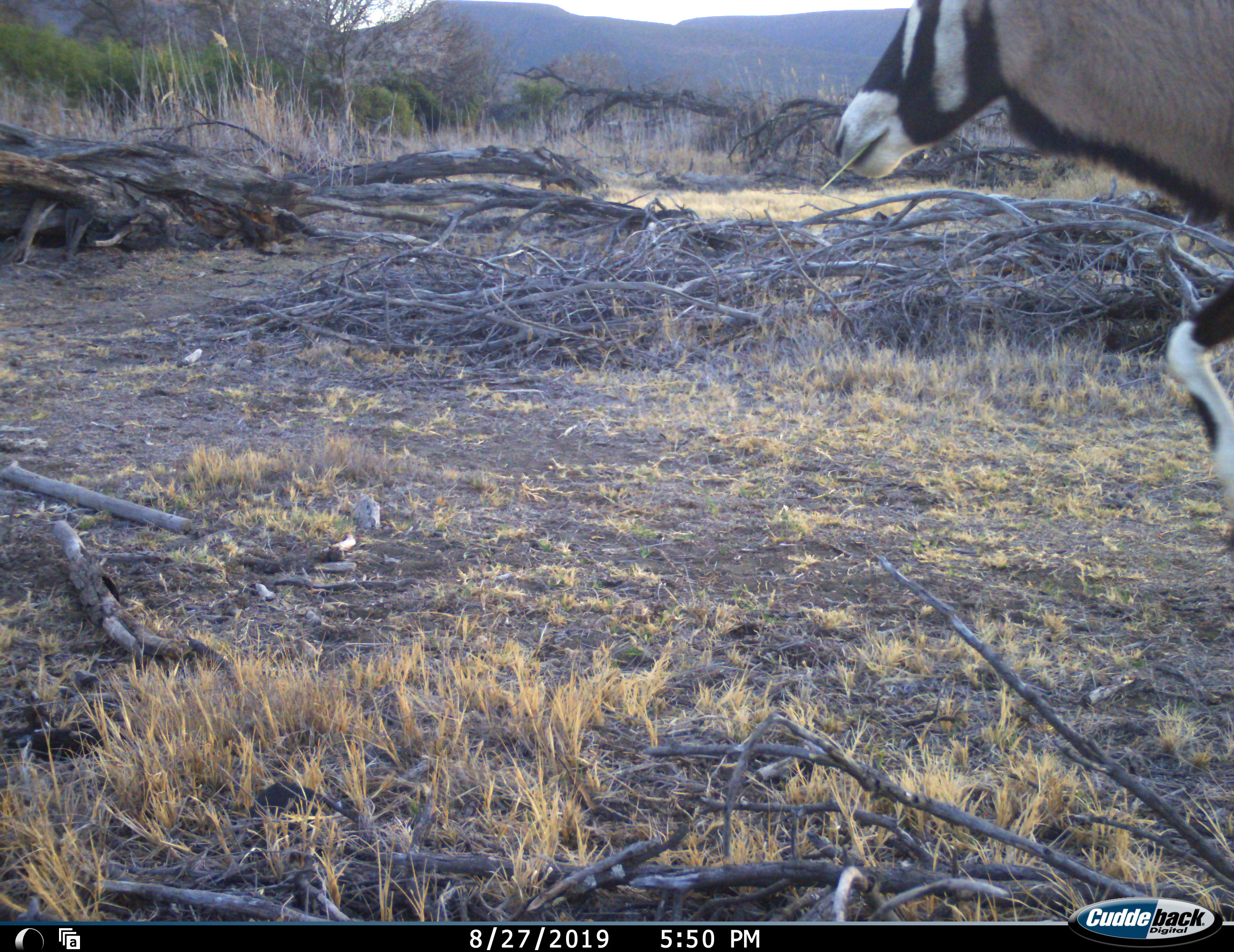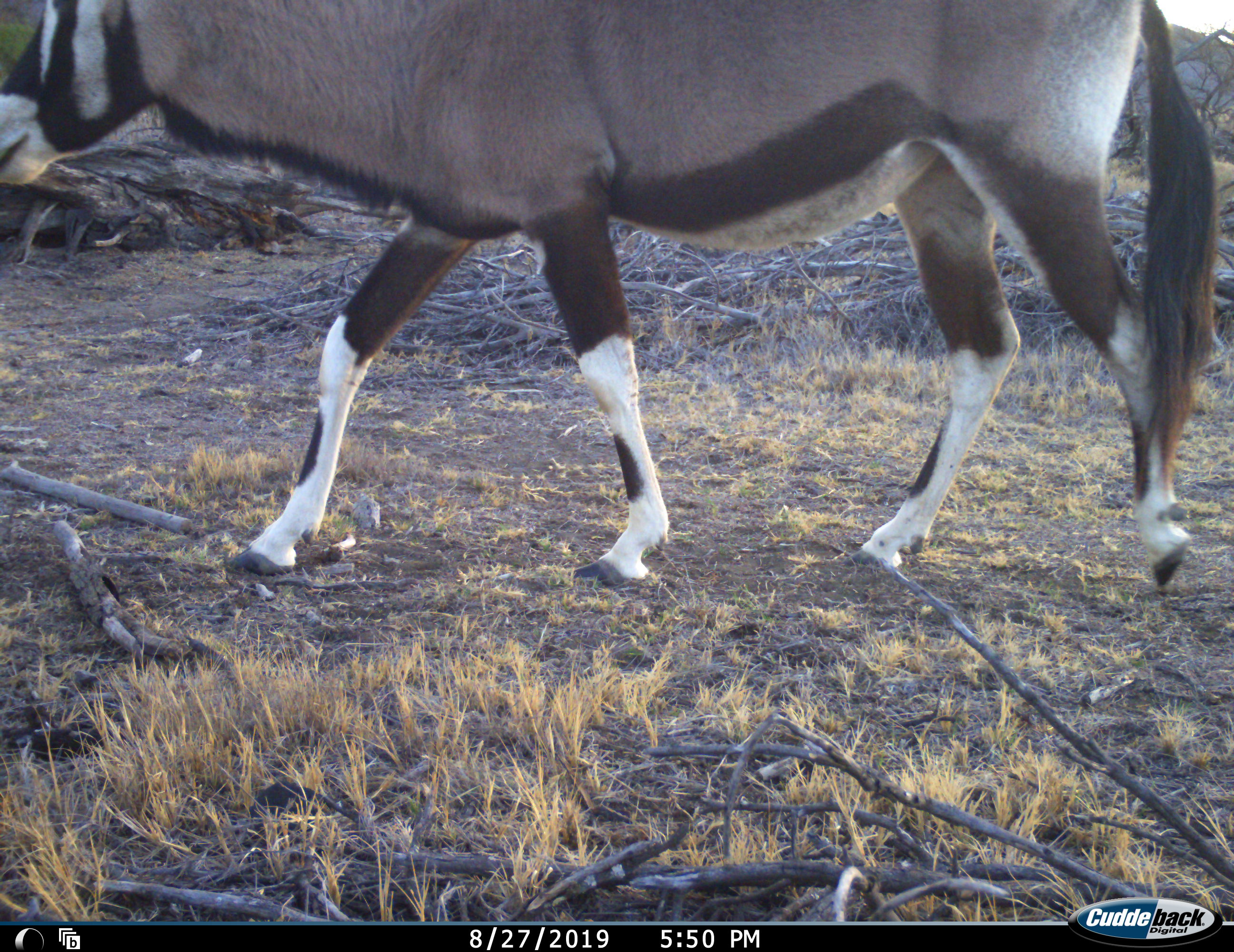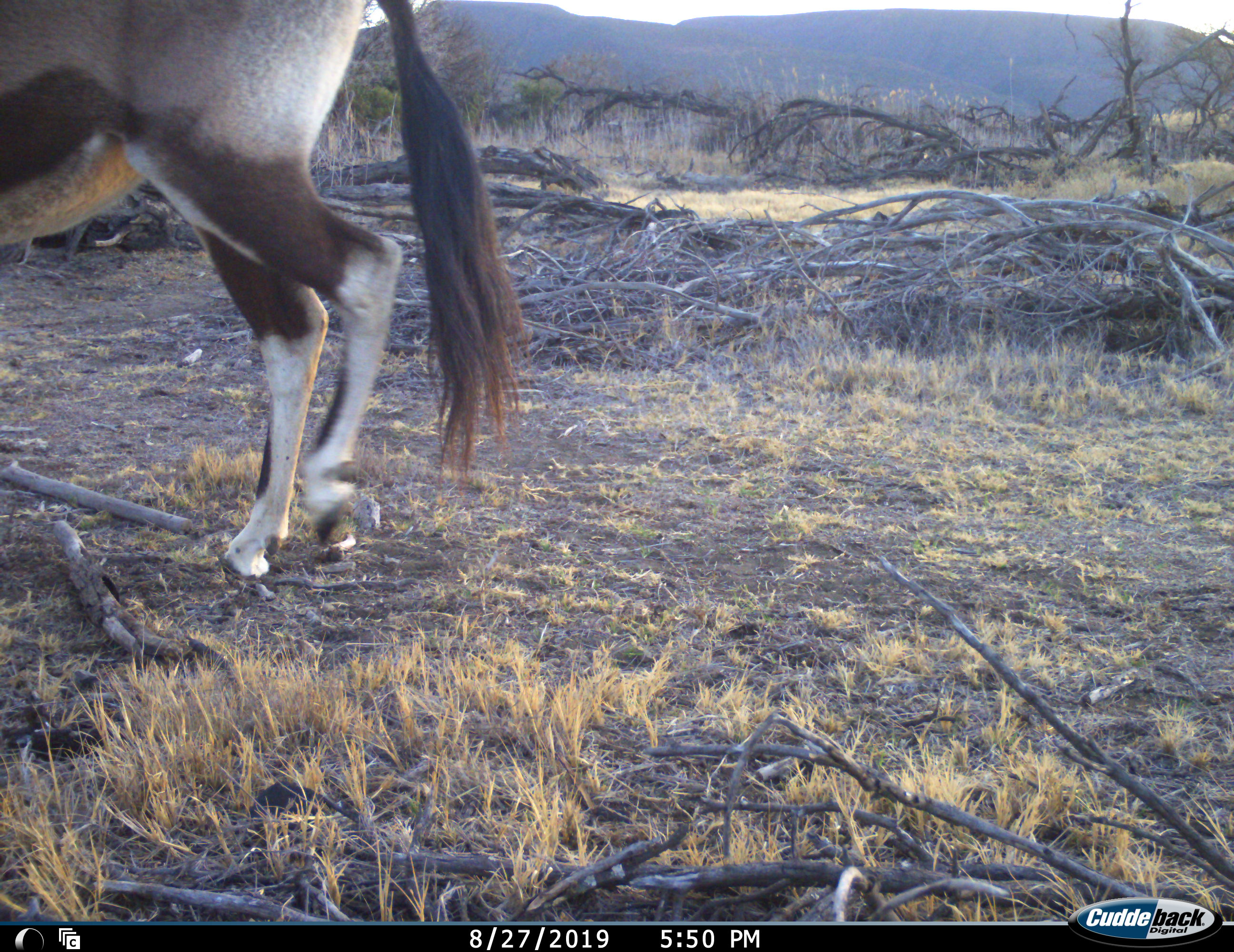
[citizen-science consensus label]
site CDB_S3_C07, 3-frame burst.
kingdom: Animalia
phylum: Chordata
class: Mammalia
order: Artiodactyla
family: Bovidae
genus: Oryx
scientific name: Oryx gazella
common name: gemsbok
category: oryx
Oryx (gemsbok) (Oryx gazella), count 1. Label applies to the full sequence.